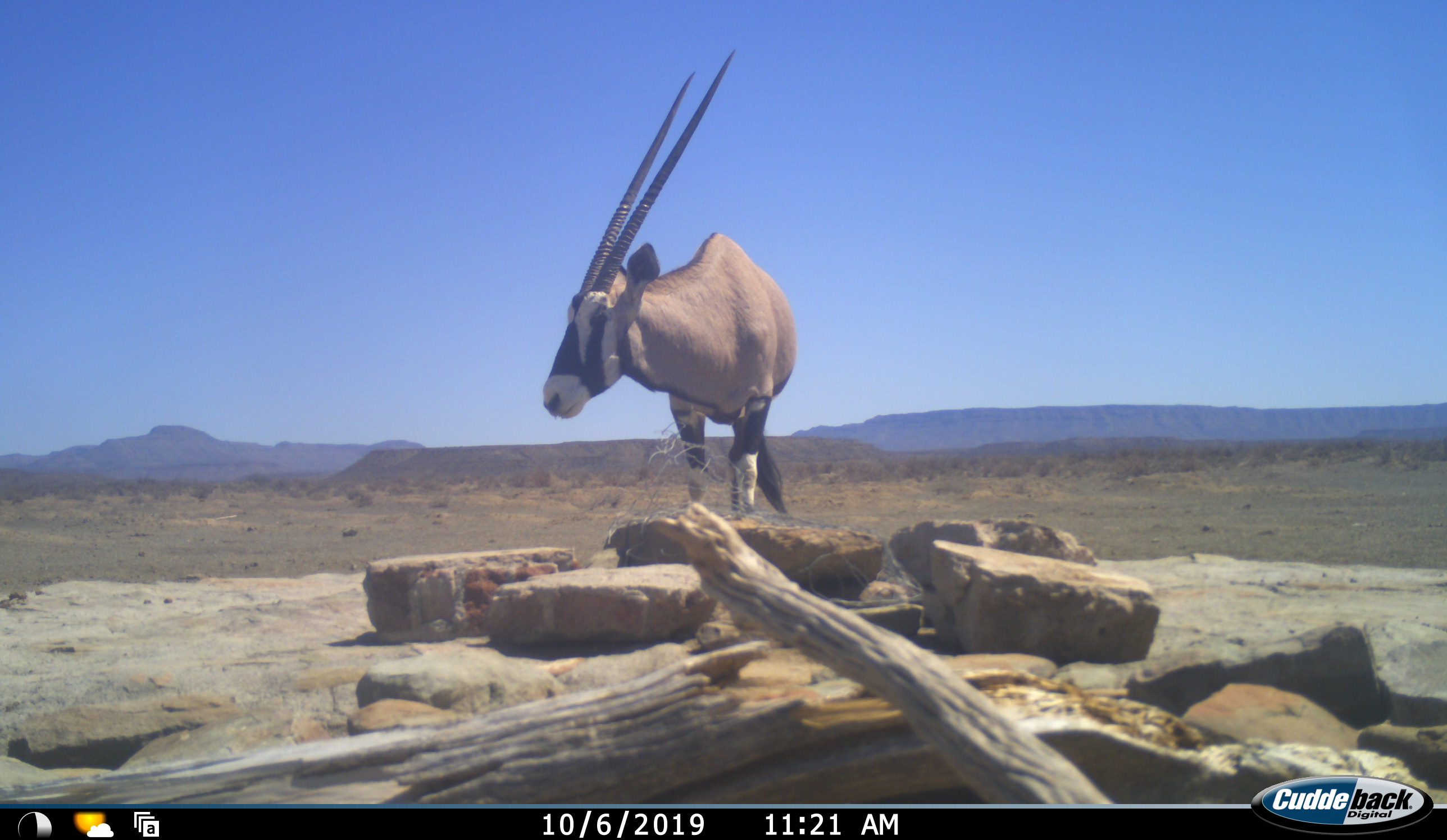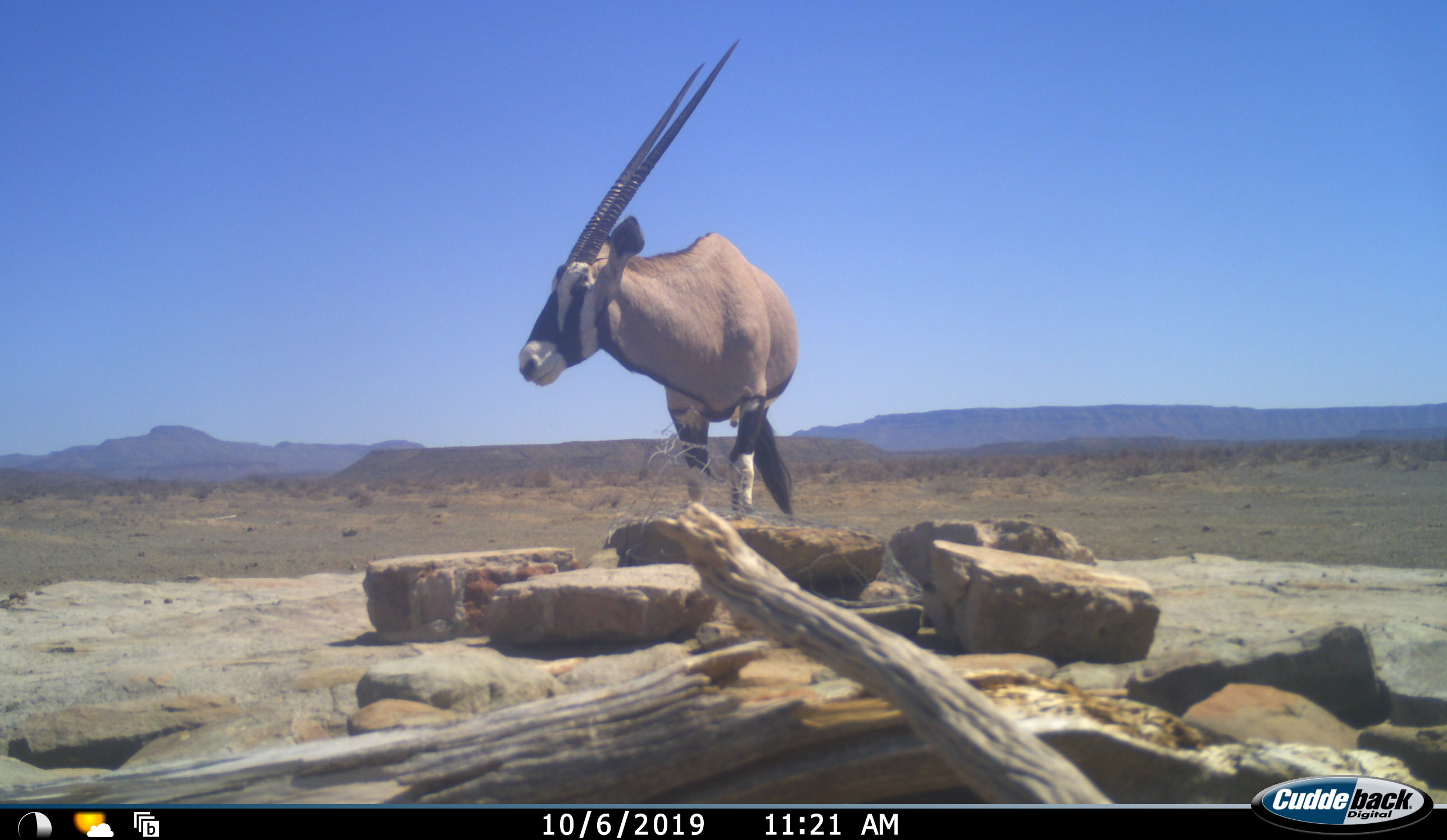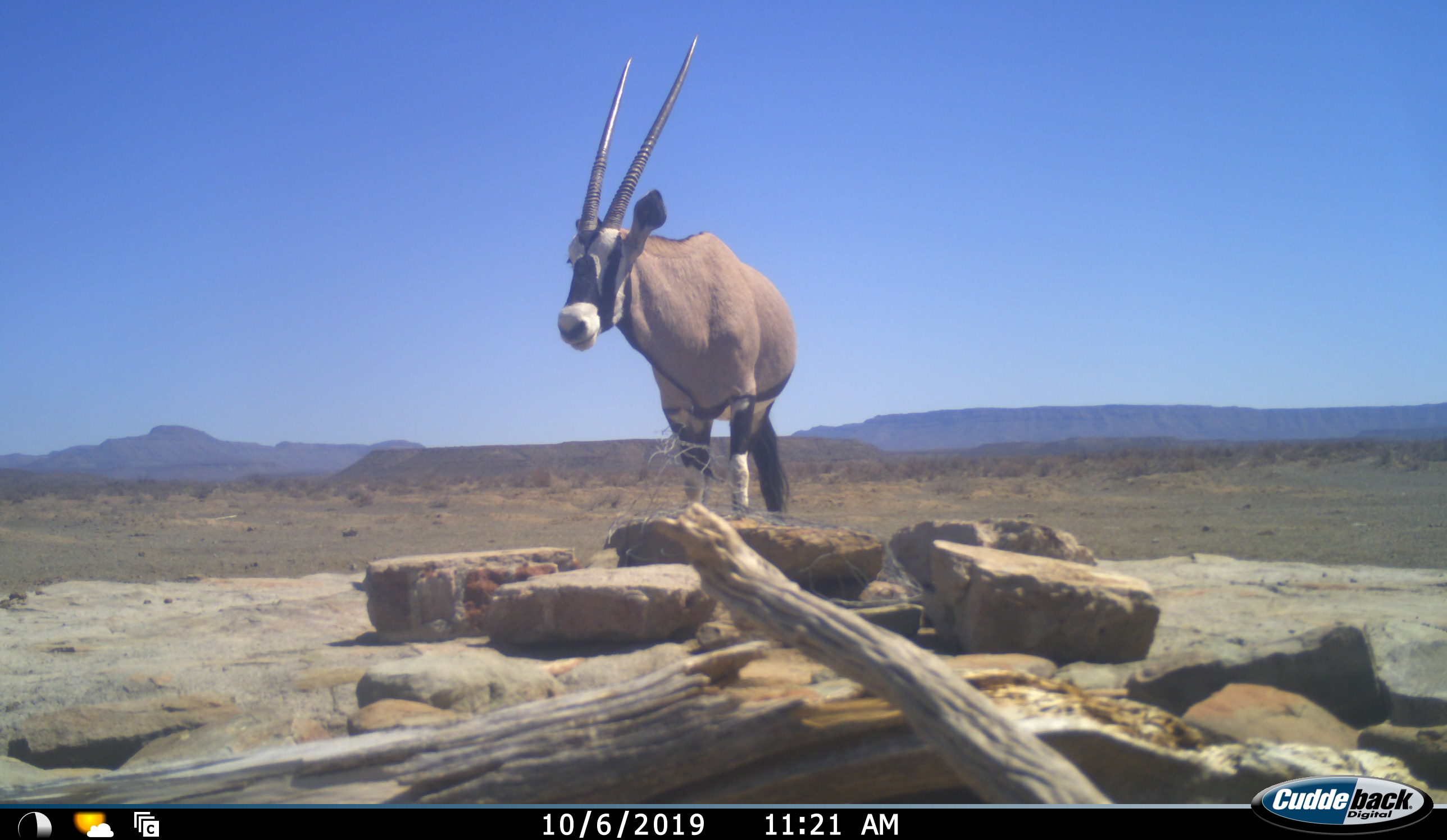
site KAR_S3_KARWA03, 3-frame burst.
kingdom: Animalia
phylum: Chordata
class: Mammalia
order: Artiodactyla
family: Bovidae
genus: Oryx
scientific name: Oryx gazella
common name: gemsbok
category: oryx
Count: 1.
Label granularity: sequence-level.